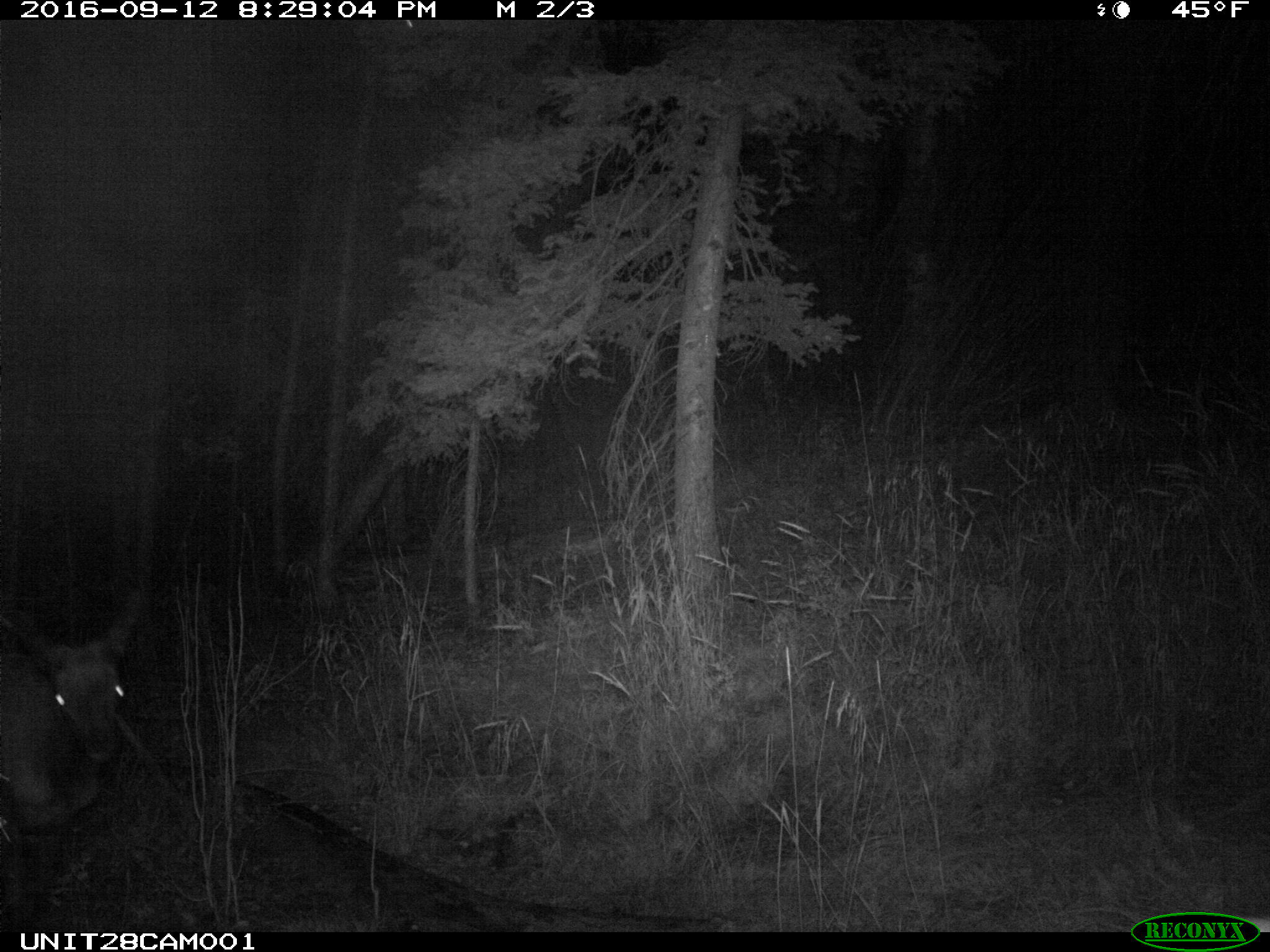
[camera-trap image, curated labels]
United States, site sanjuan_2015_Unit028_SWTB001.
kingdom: Animalia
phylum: Chordata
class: Mammalia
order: Artiodactyla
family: Cervidae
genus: Cervus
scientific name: Cervus elaphus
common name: red deer